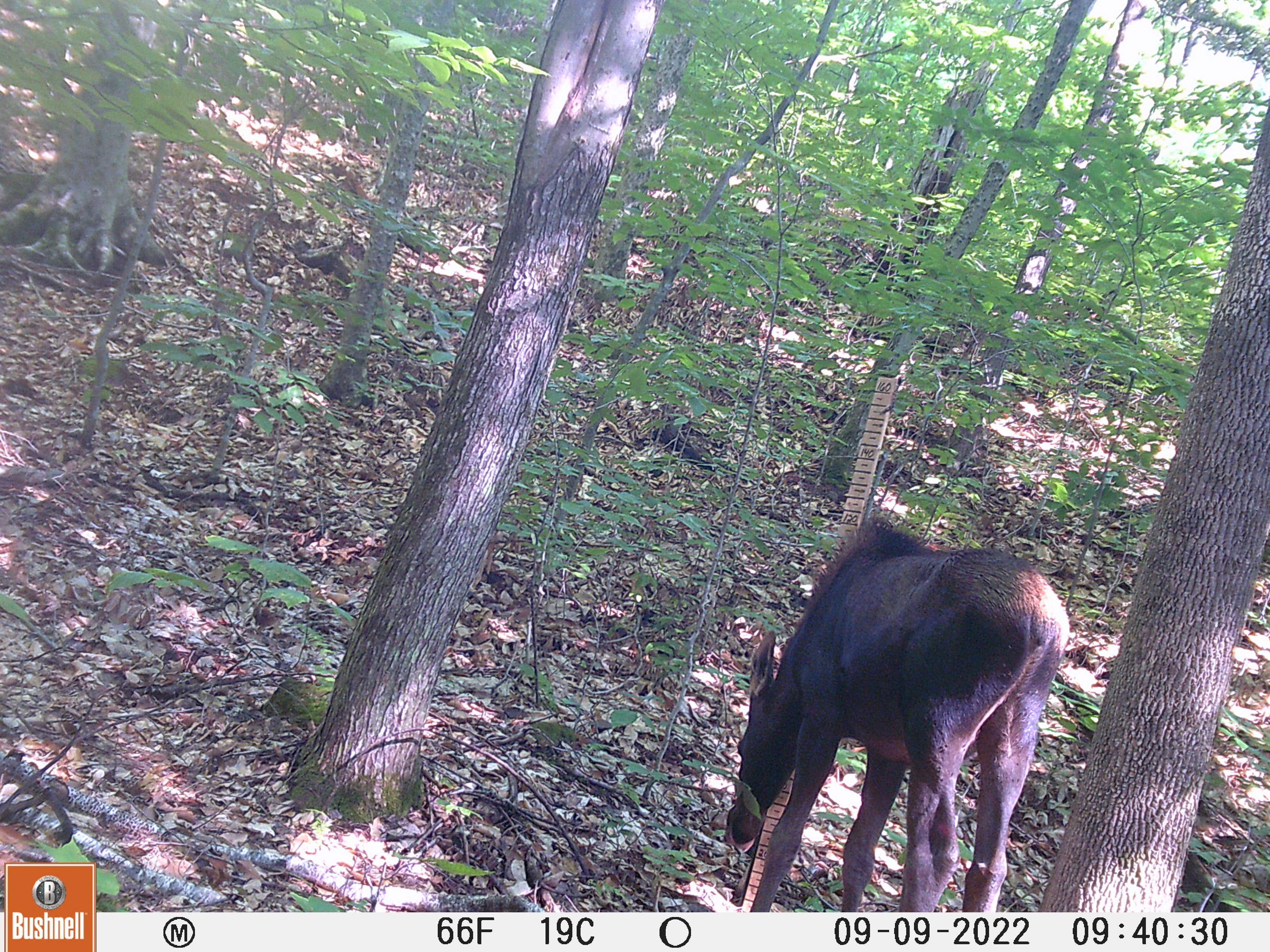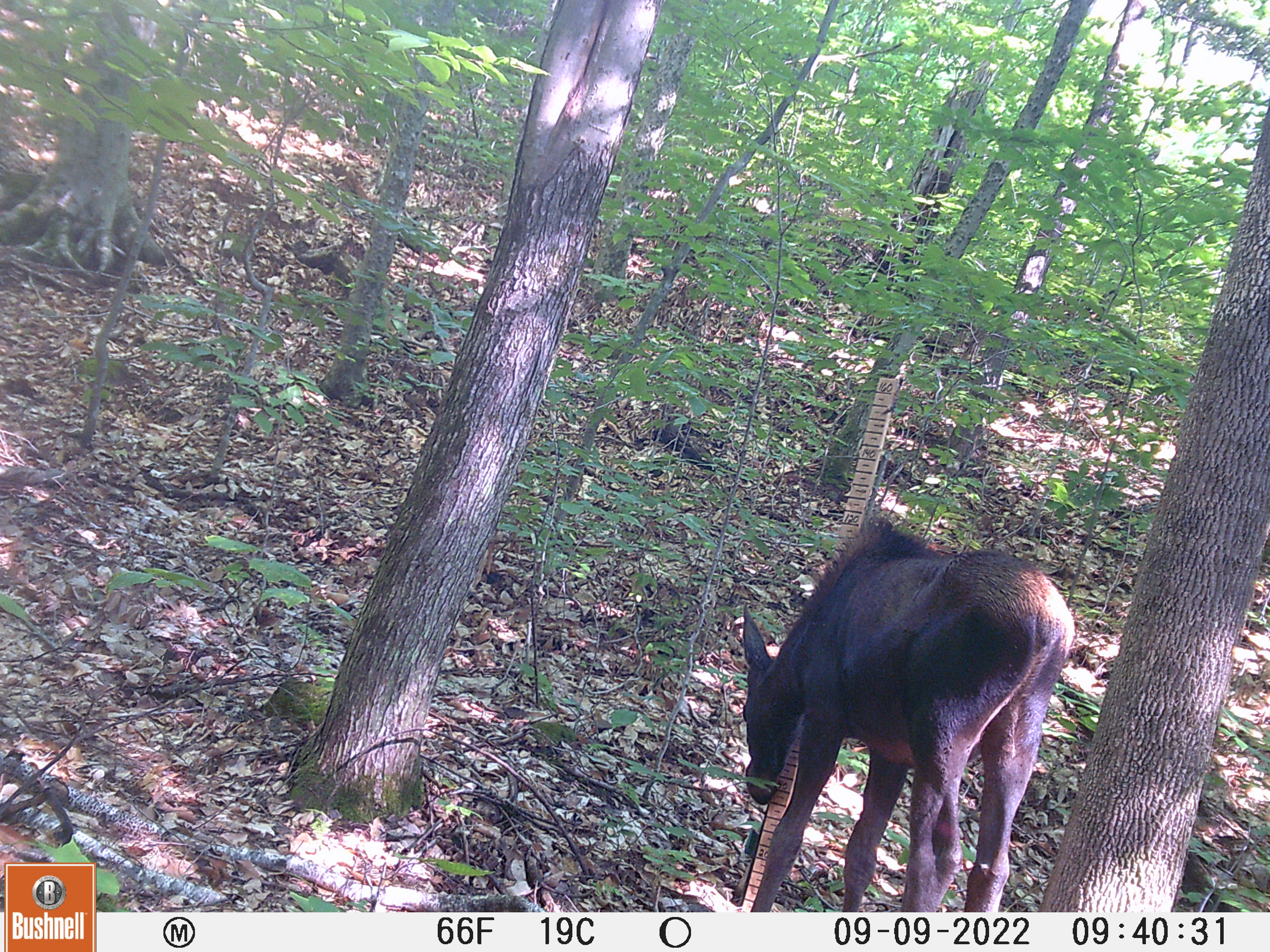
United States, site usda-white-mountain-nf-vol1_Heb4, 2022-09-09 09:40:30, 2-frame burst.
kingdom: Animalia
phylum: Chordata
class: Mammalia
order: Artiodactyla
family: Cervidae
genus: Alces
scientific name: Alces alces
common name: moose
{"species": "moose (Alces alces)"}